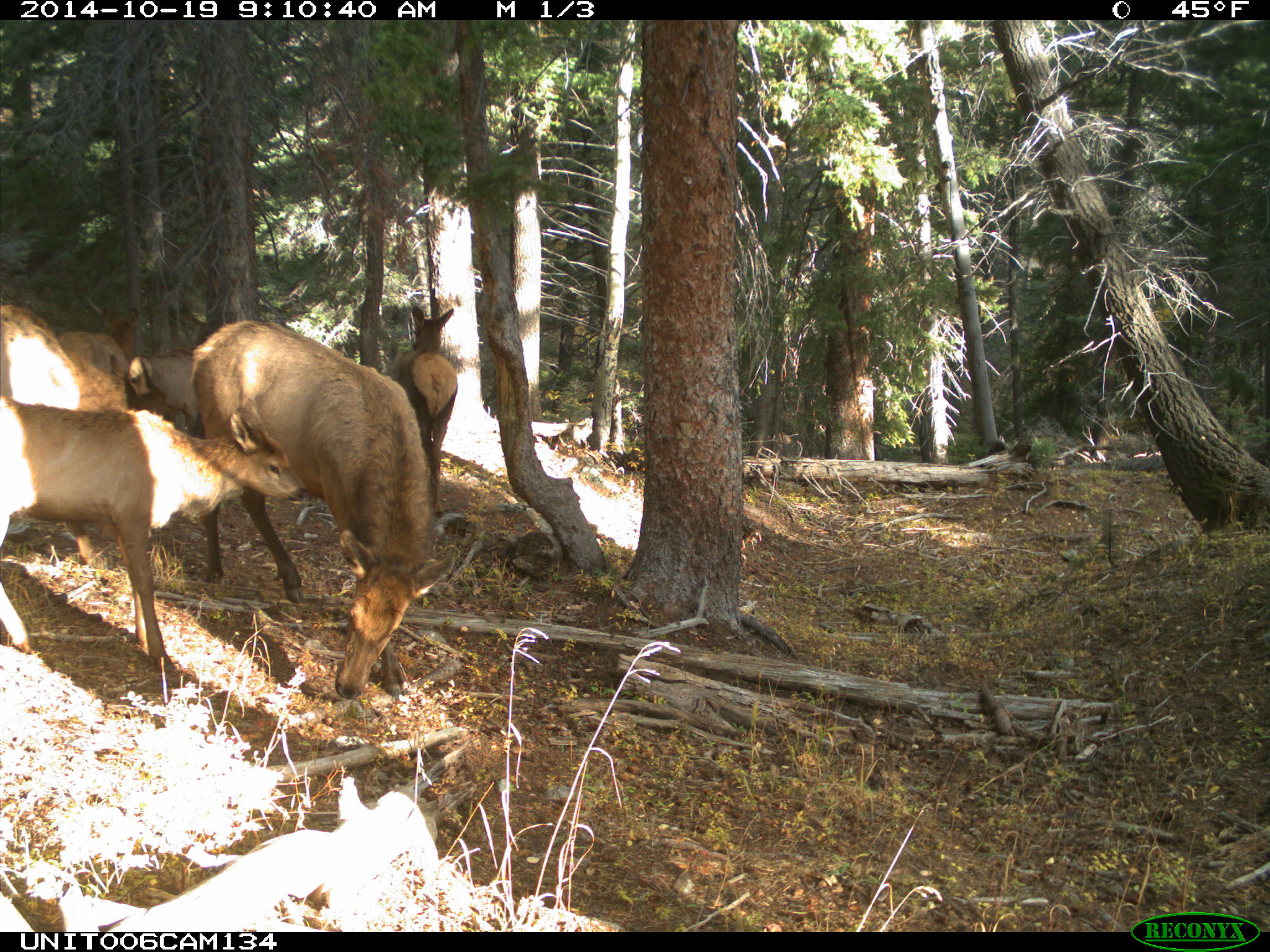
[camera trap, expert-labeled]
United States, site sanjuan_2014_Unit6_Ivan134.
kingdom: Animalia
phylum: Chordata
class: Mammalia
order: Artiodactyla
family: Cervidae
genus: Cervus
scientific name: Cervus elaphus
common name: red deer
Cervus elaphus (red deer).